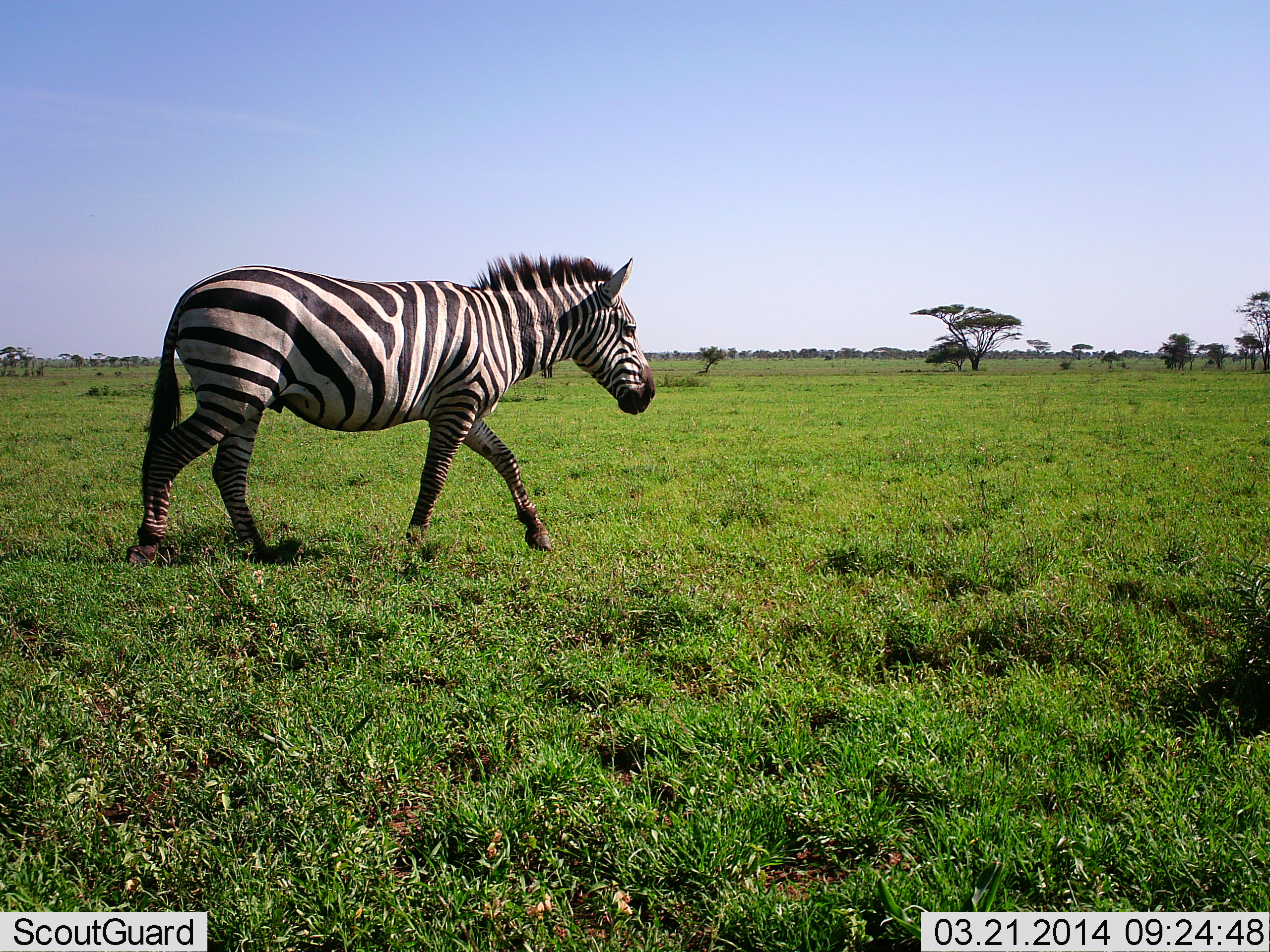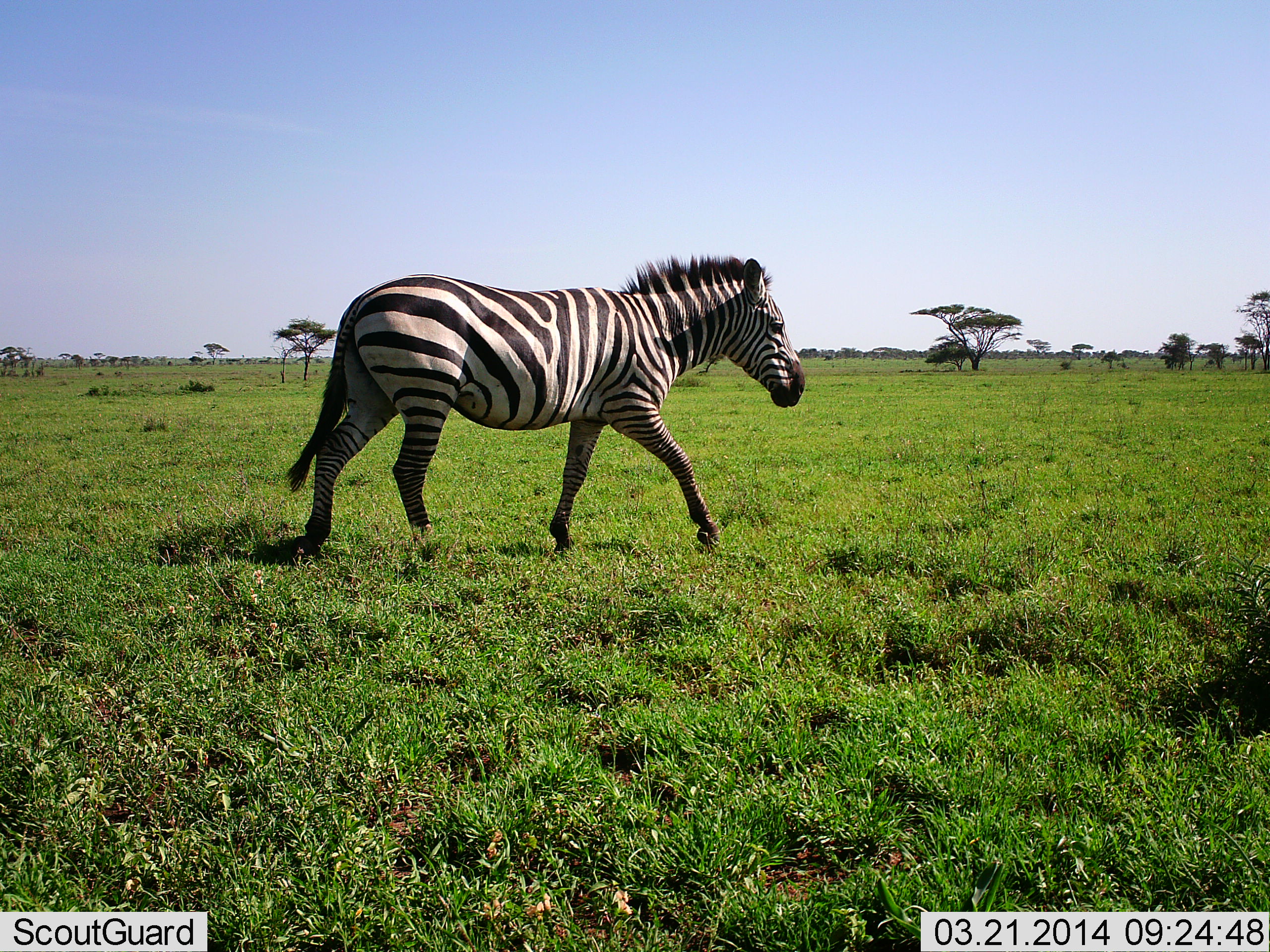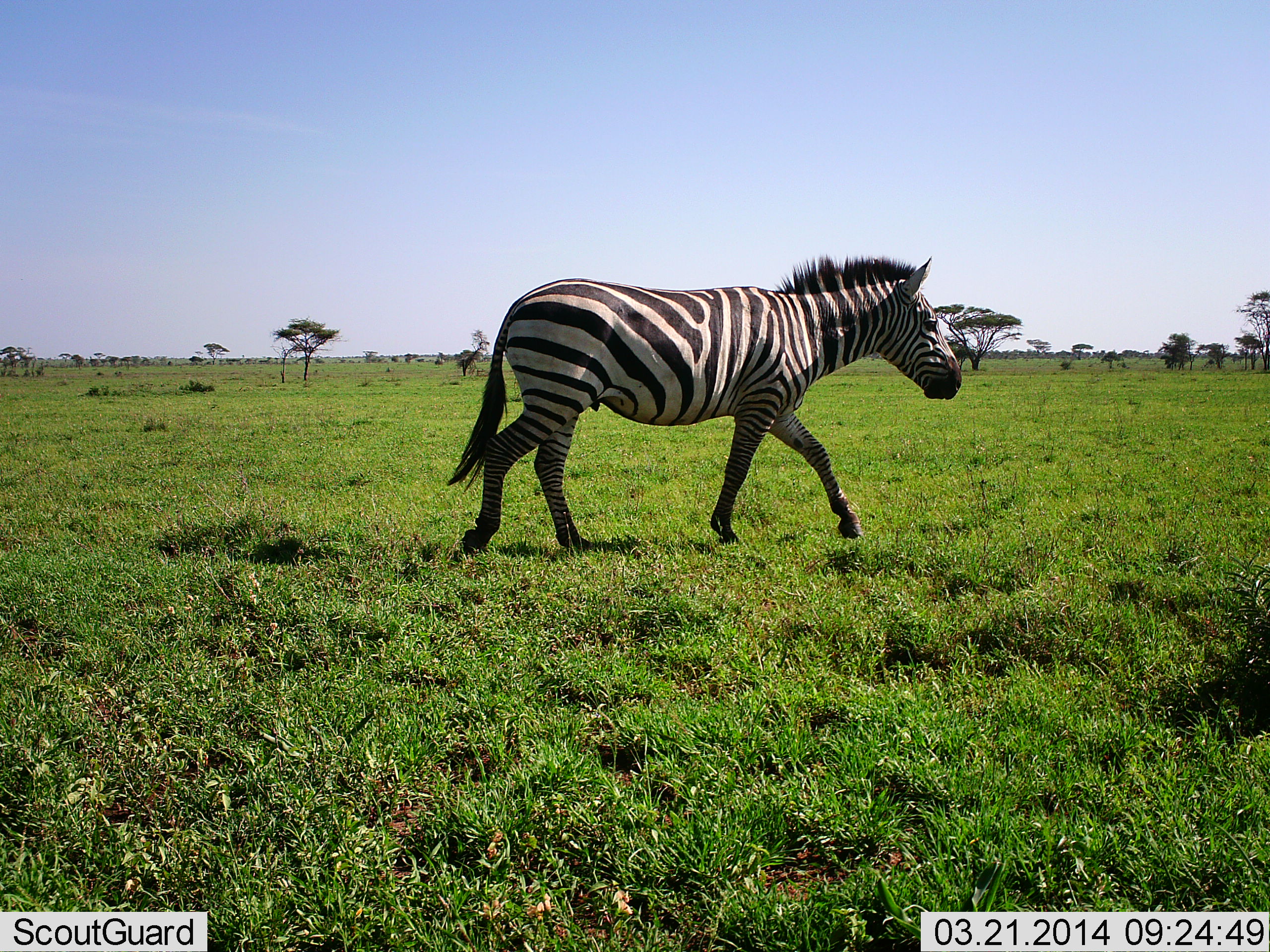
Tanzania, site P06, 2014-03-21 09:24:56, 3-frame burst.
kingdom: Animalia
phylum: Chordata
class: Mammalia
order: Perissodactyla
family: Equidae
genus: Equus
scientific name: Equus quagga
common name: plains zebra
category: zebra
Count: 1.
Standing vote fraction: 10%.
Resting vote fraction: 0%.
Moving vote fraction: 100%.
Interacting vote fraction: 0%.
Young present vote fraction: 0%.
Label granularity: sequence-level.